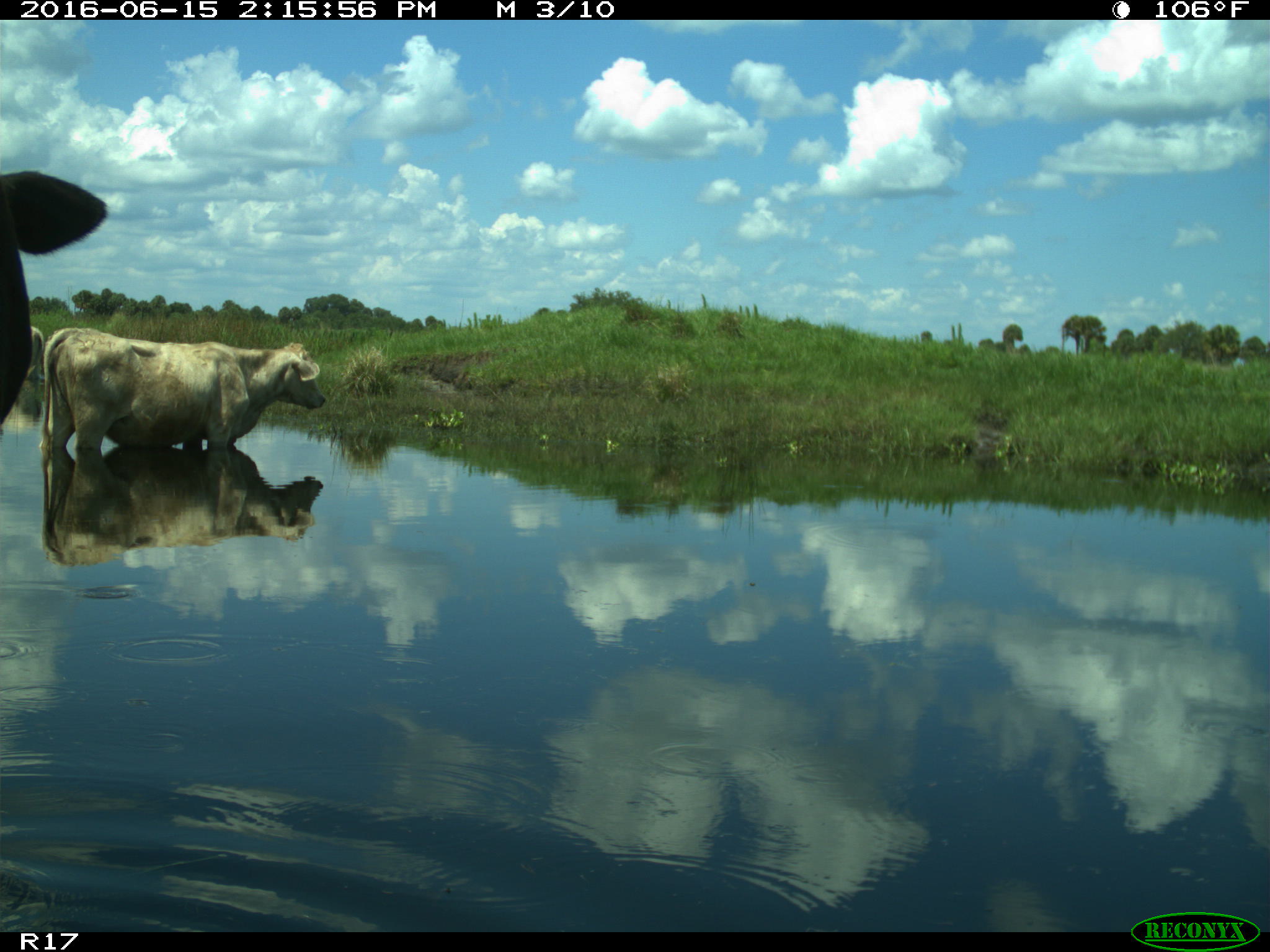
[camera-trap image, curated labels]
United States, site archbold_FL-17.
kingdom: Animalia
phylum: Chordata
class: Mammalia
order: Artiodactyla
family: Bovidae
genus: Bos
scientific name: Bos taurus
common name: domestic cow